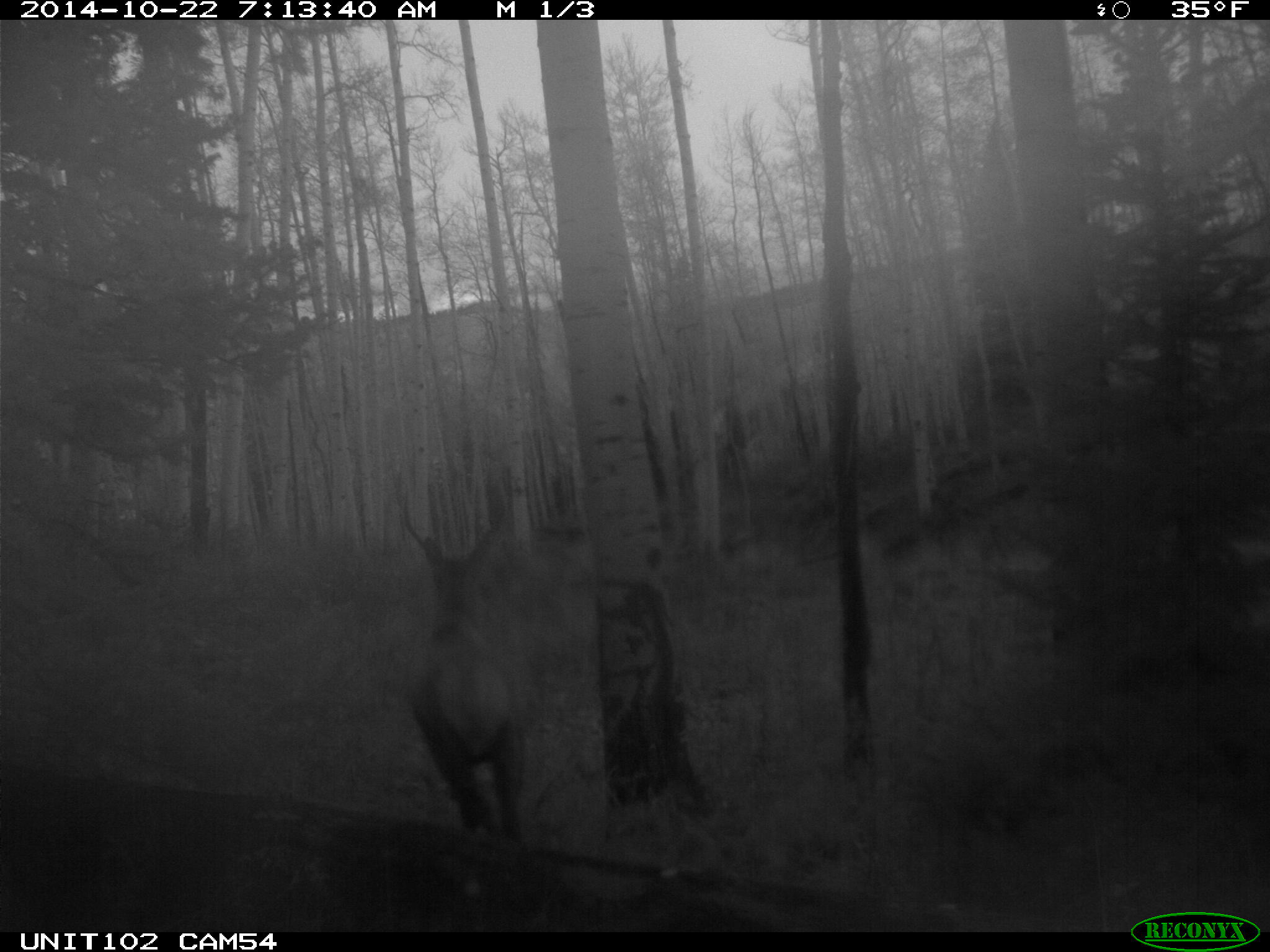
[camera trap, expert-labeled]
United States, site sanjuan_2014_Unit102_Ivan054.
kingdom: Animalia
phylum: Chordata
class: Mammalia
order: Artiodactyla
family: Cervidae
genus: Cervus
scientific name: Cervus elaphus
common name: red deer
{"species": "Cervus elaphus (red deer)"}